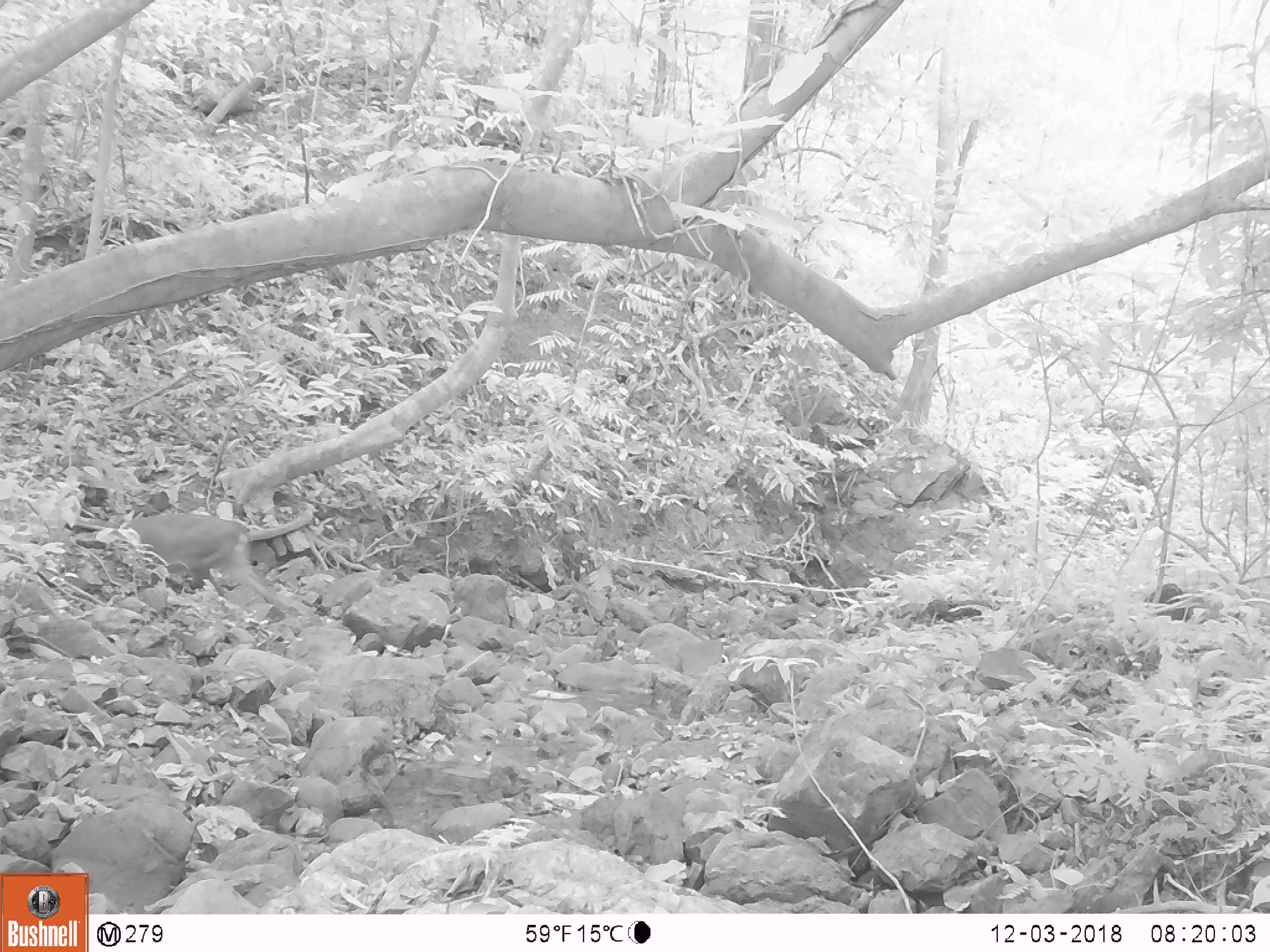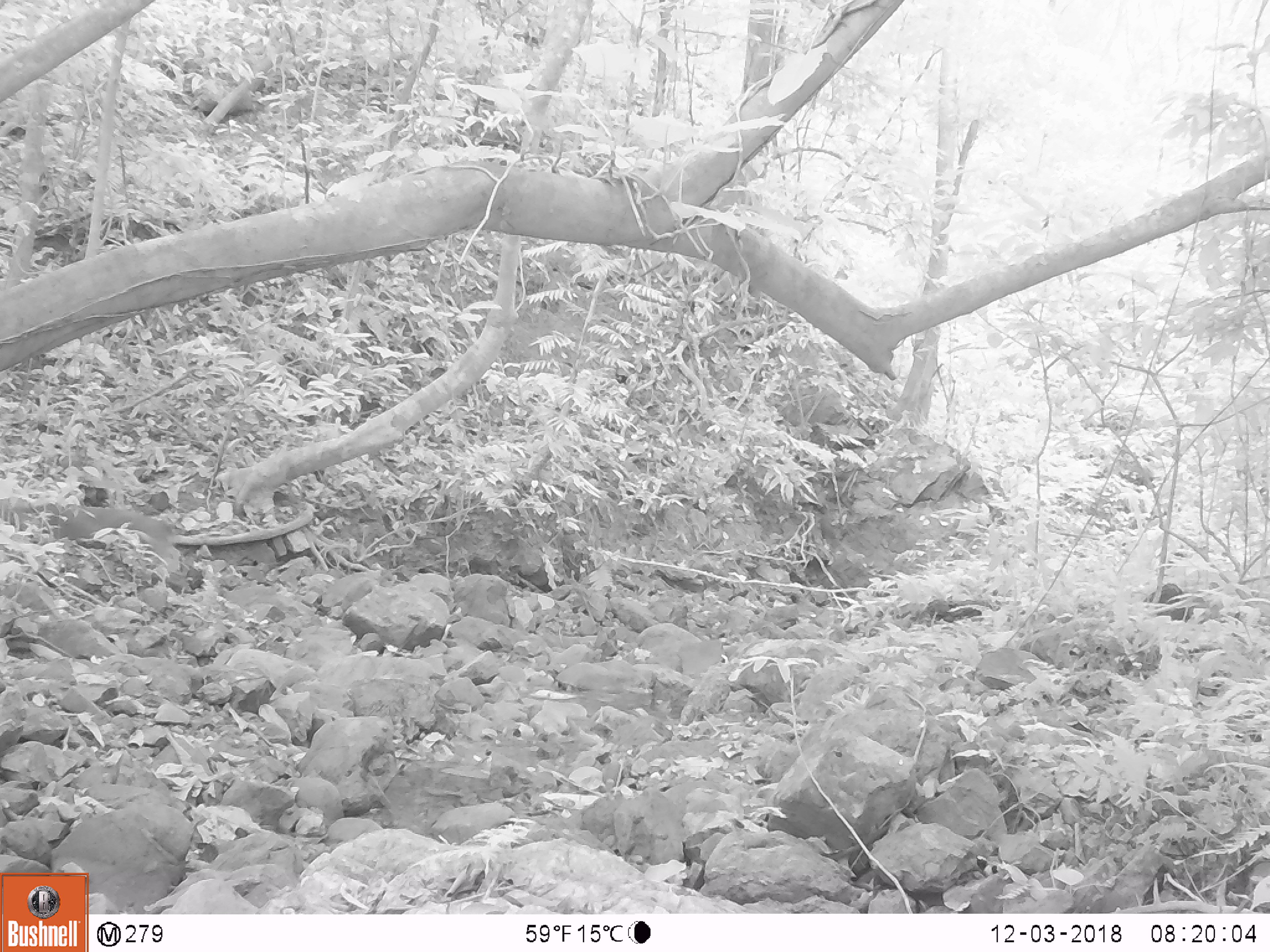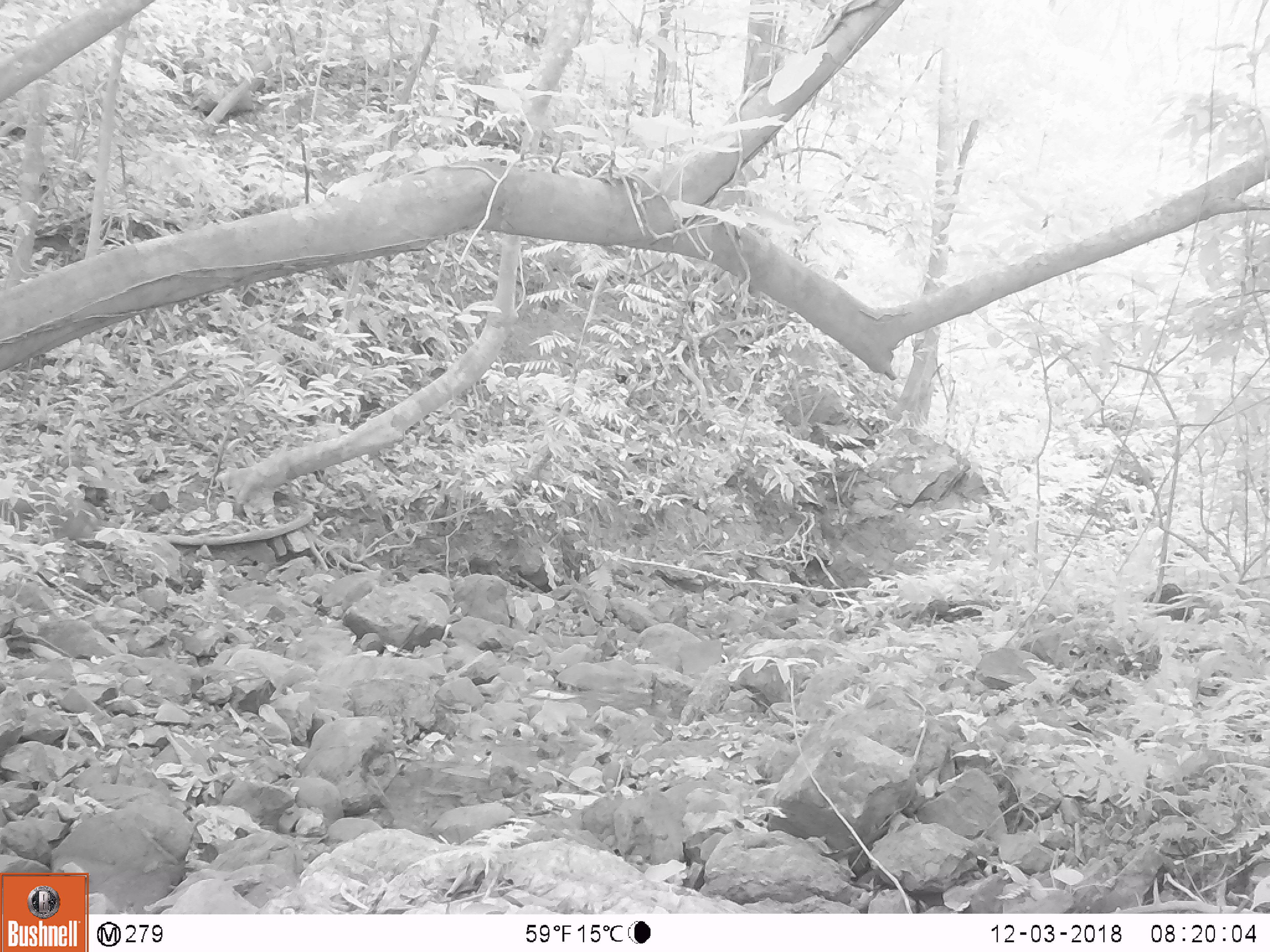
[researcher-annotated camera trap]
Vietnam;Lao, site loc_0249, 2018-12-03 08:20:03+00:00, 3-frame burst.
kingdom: Animalia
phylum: Chordata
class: Mammalia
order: Artiodactyla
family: Cervidae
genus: Muntiacus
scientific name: Muntiacus vuquangensis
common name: large-antlered muntjac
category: large antlered muntjac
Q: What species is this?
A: Large antlered muntjac (large-antlered muntjac) (Muntiacus vuquangensis).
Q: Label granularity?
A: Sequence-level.